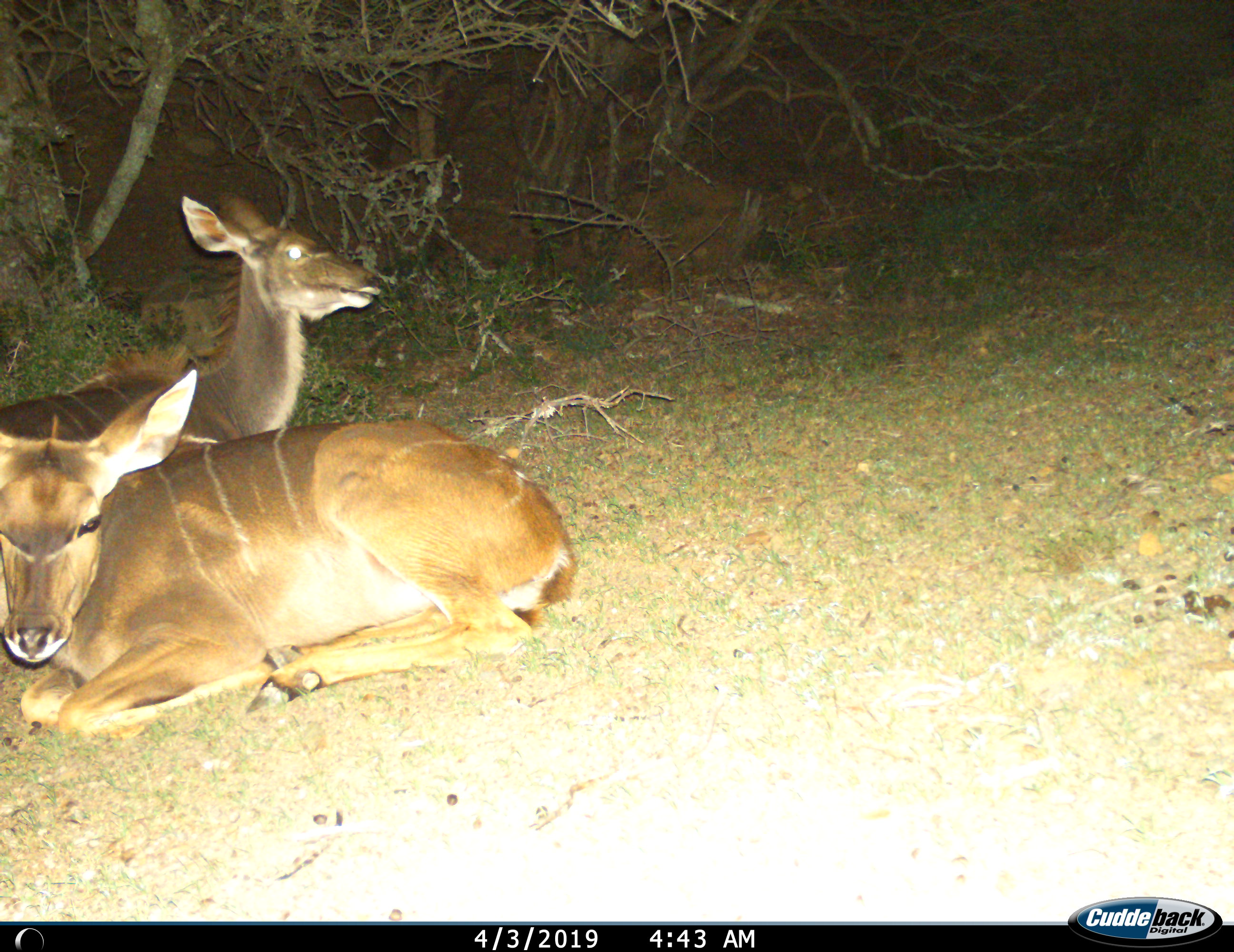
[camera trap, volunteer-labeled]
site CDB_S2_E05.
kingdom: Animalia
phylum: Chordata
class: Mammalia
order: Artiodactyla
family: Bovidae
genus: Tragelaphus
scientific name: Tragelaphus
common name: kudu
Kudu (Tragelaphus), count 2. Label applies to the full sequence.